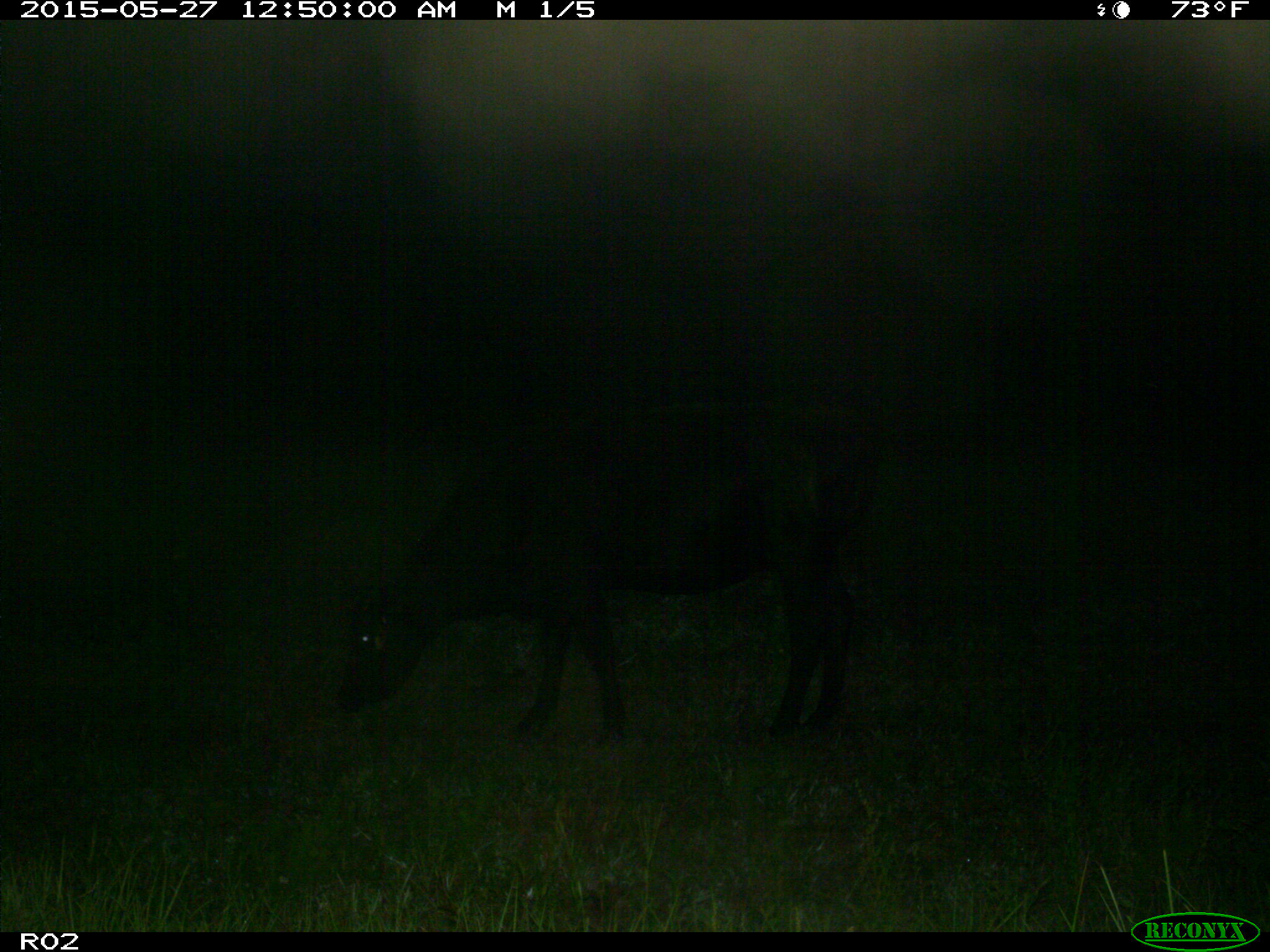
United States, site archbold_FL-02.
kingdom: Animalia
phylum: Chordata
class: Mammalia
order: Artiodactyla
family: Bovidae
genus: Bos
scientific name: Bos taurus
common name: domestic cow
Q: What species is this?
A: Bos taurus (domestic cow).